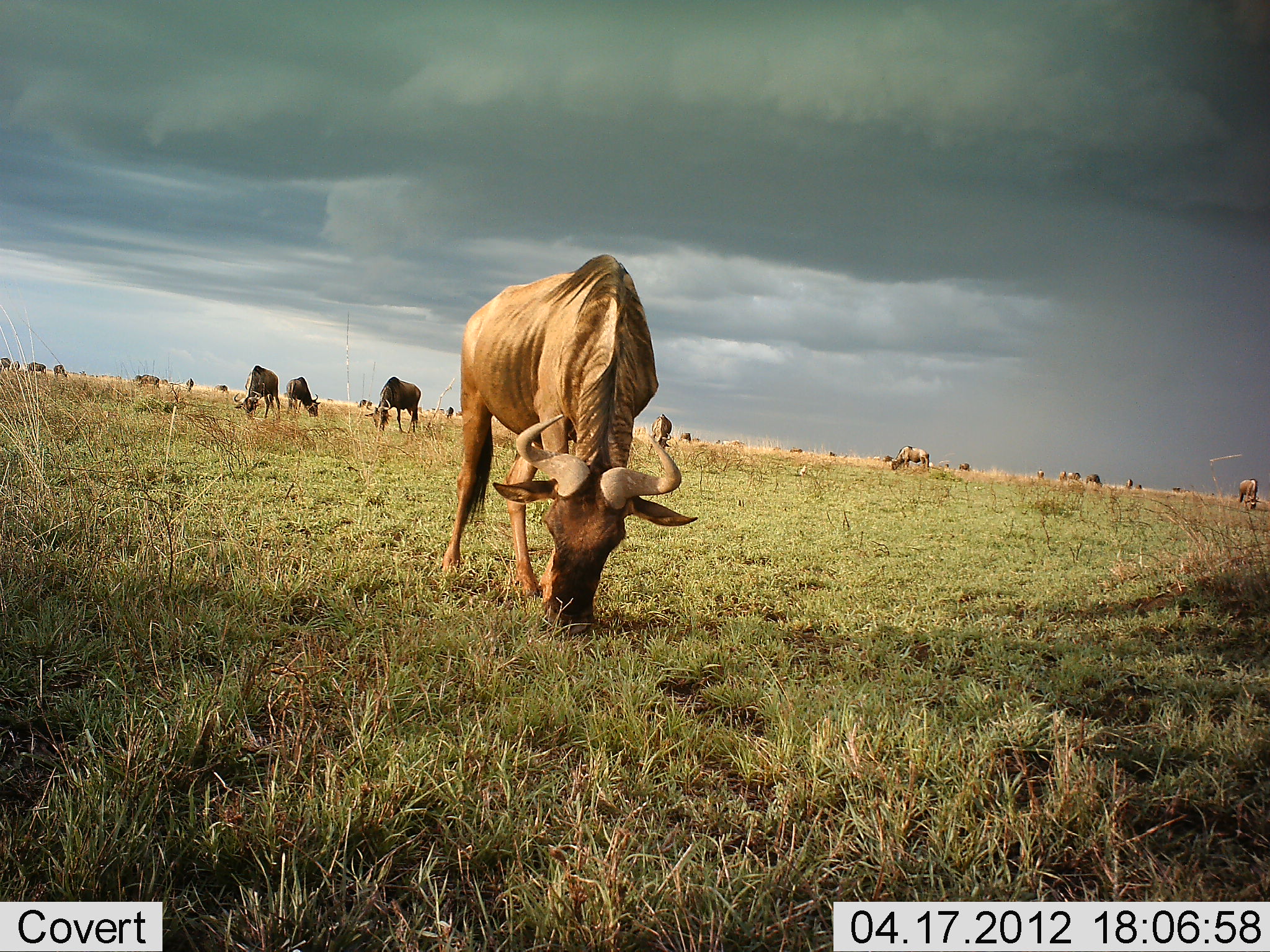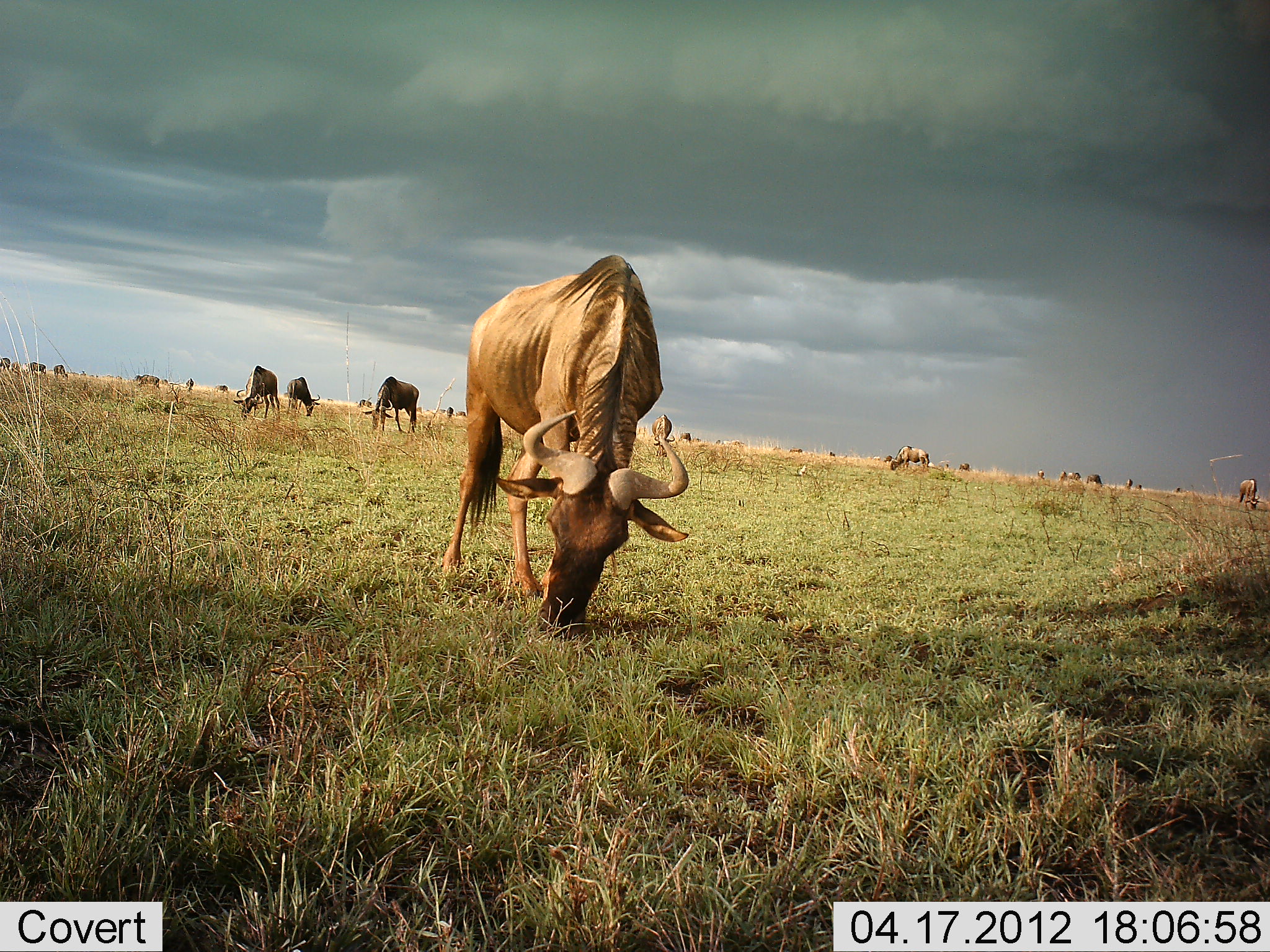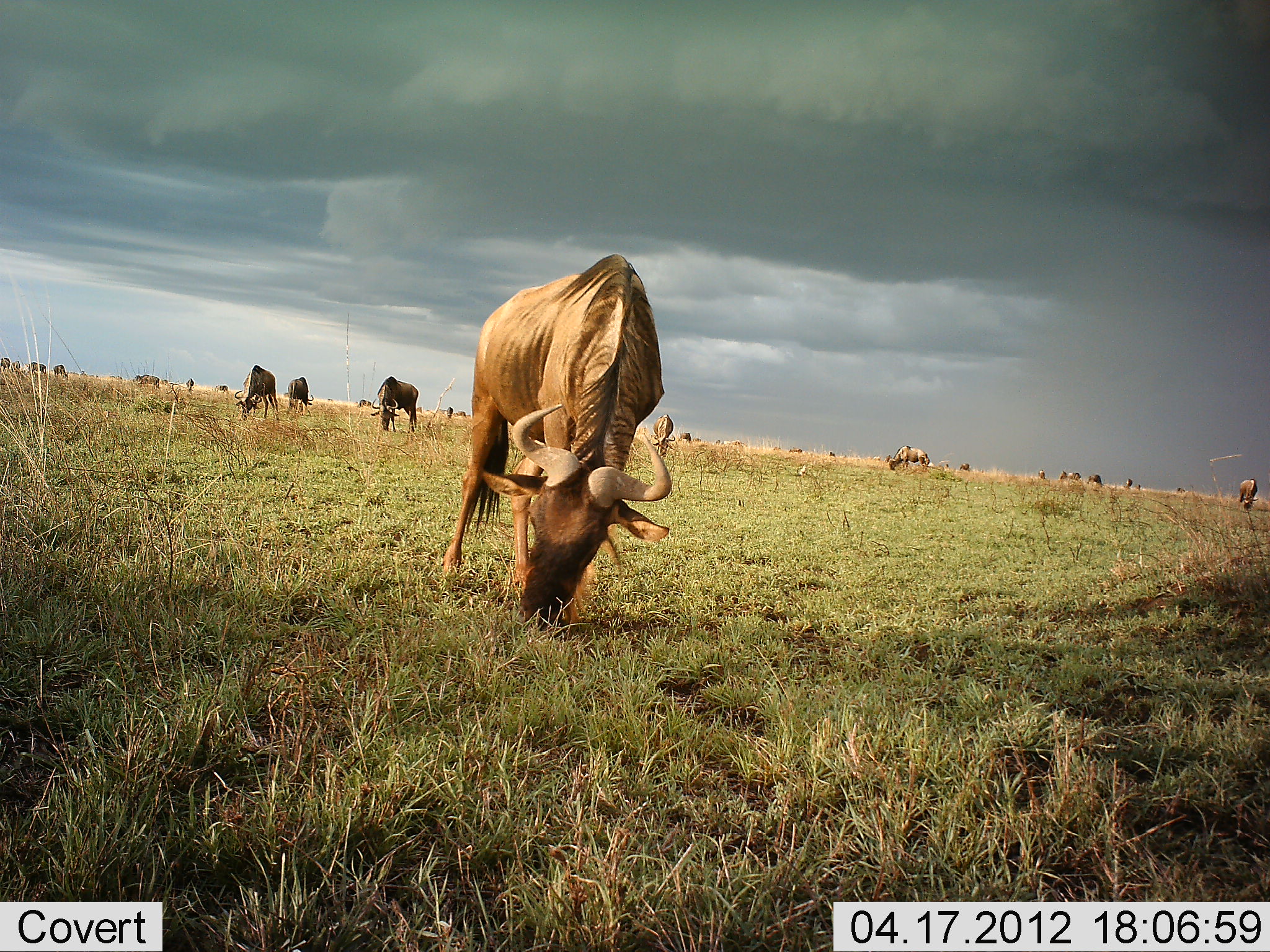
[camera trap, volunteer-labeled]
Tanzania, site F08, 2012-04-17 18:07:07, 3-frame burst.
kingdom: Animalia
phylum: Chordata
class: Mammalia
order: Artiodactyla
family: Bovidae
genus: Connochaetes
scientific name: Connochaetes taurinus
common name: blue wildebeest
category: wildebeest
Wildebeest (blue wildebeest) (Connochaetes taurinus), count 11-50. Behavior (volunteer vote fractions): standing 31%, resting 0%, moving 0%, interacting 0%. Young present (vote fraction): 0%. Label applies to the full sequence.